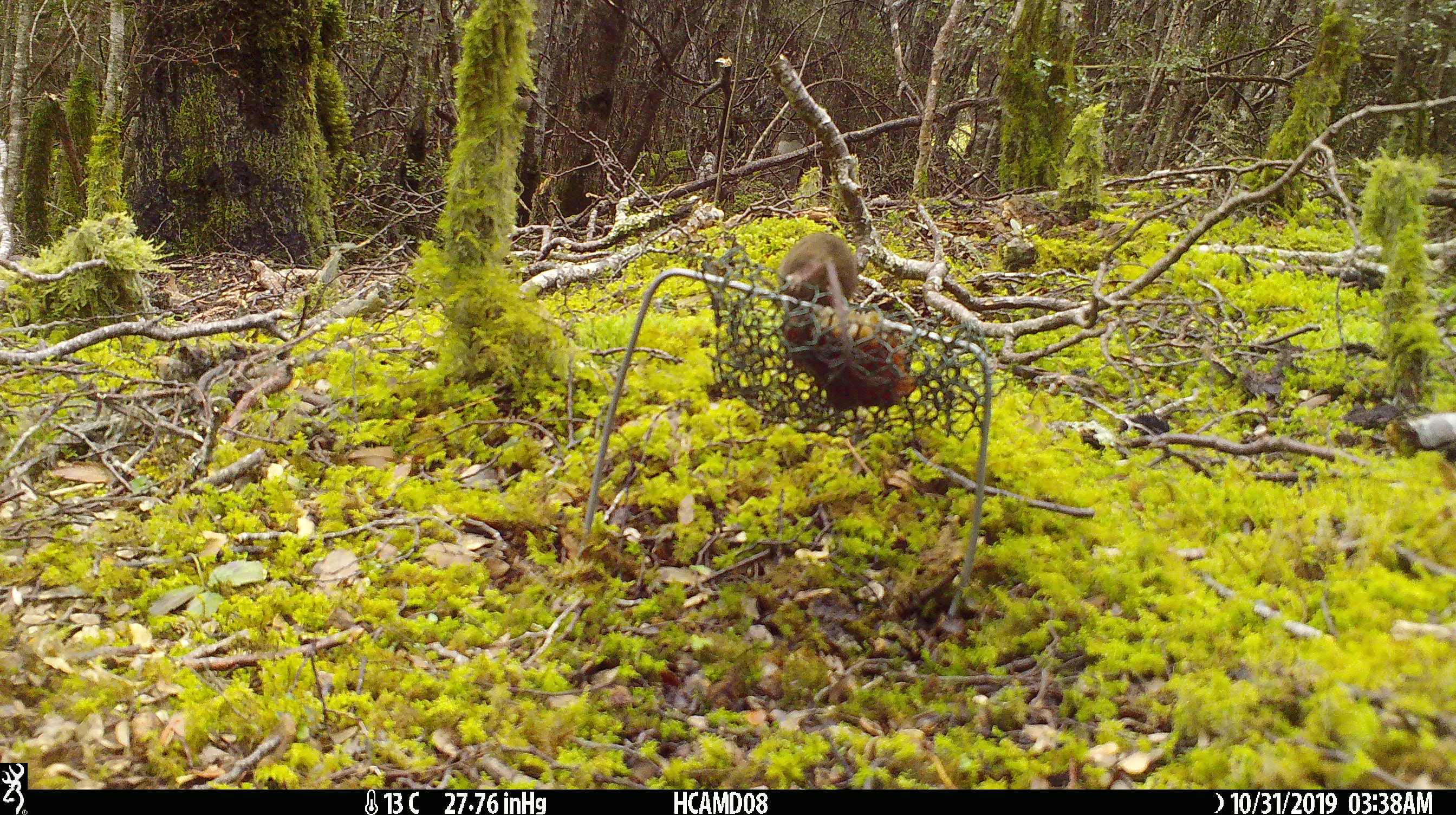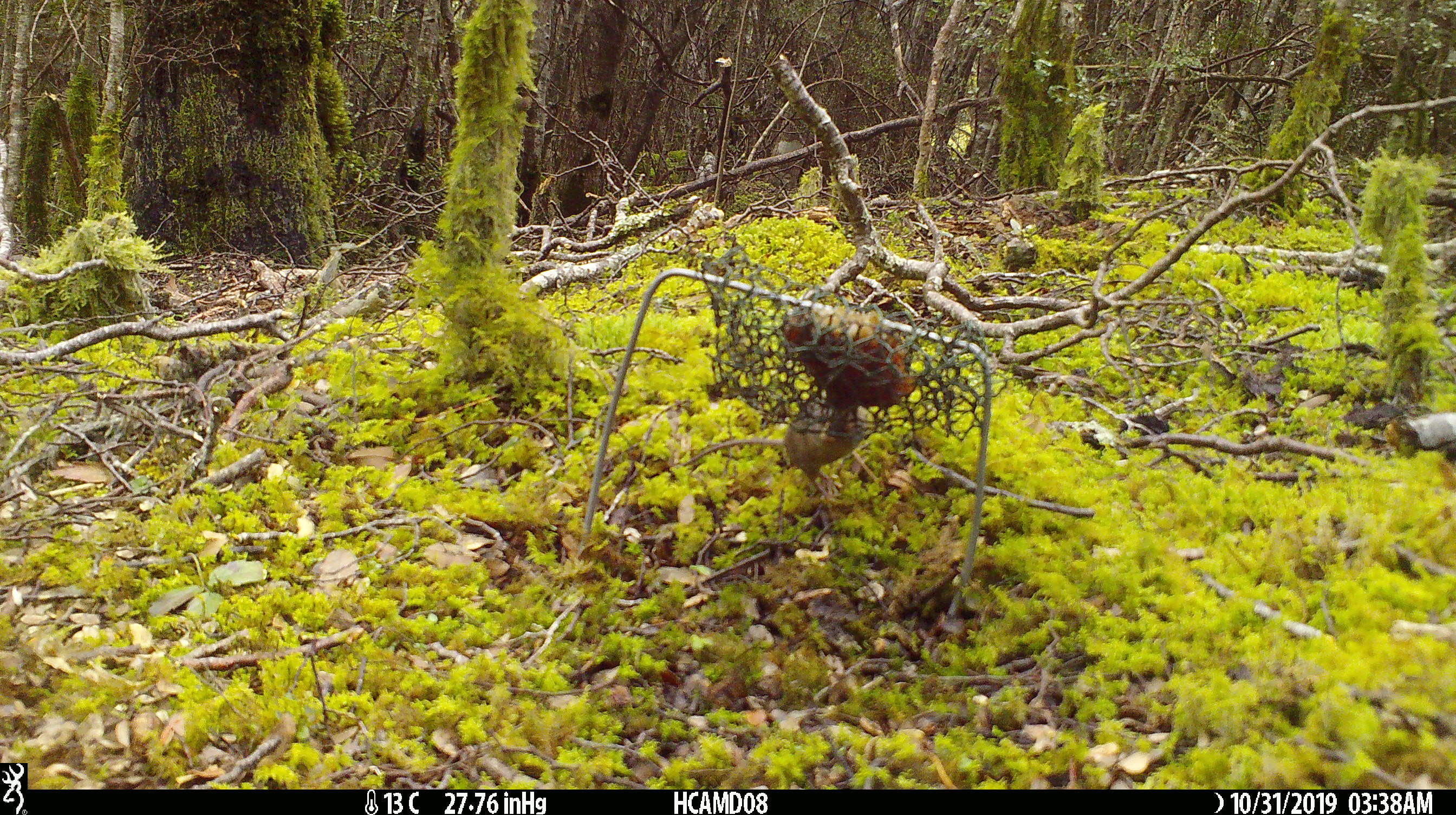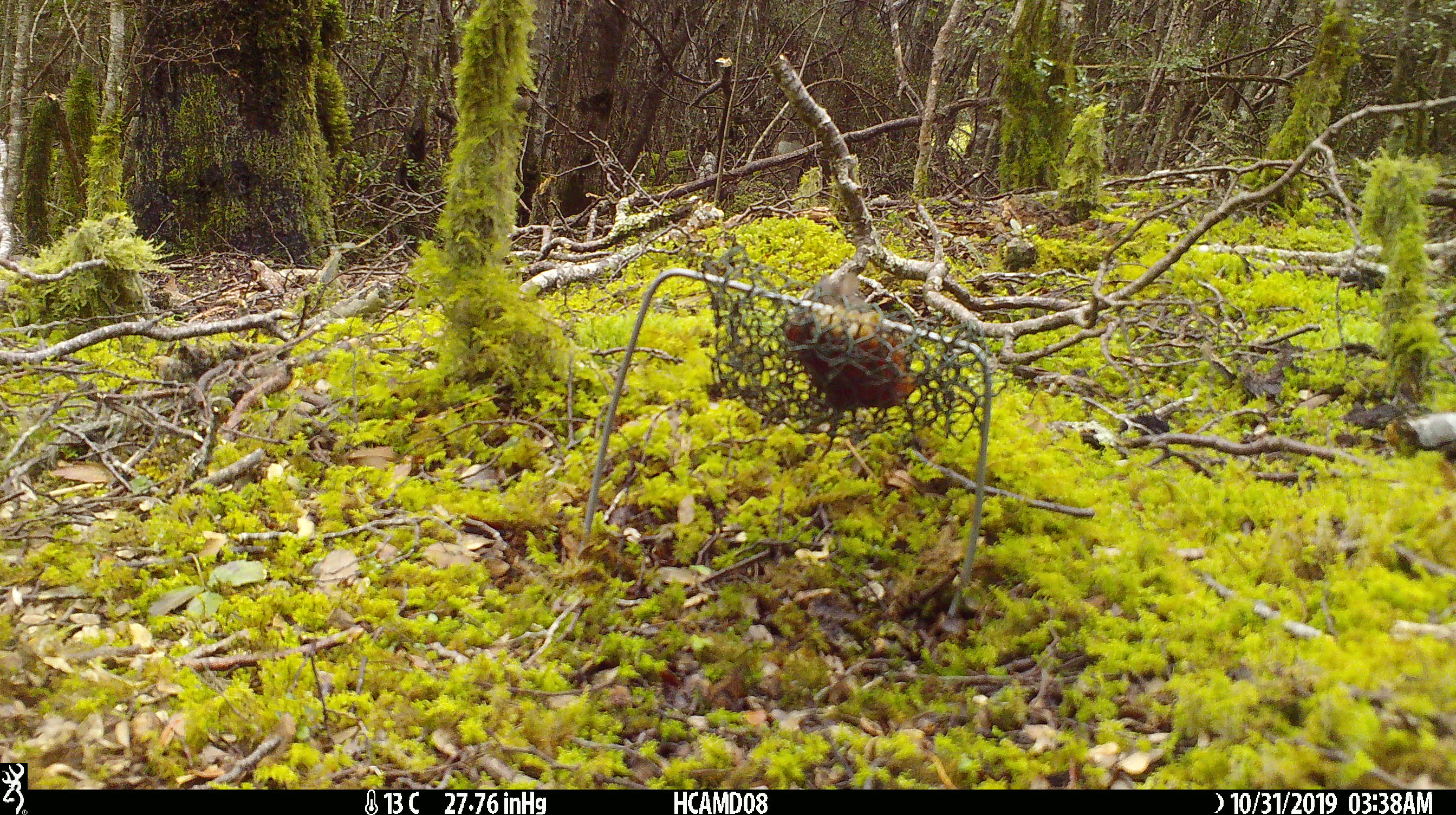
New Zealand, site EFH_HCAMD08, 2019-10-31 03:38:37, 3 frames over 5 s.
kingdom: Animalia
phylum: Chordata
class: Mammalia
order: Rodentia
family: Muridae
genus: Mus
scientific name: Mus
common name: mouse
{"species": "mouse (Mus)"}